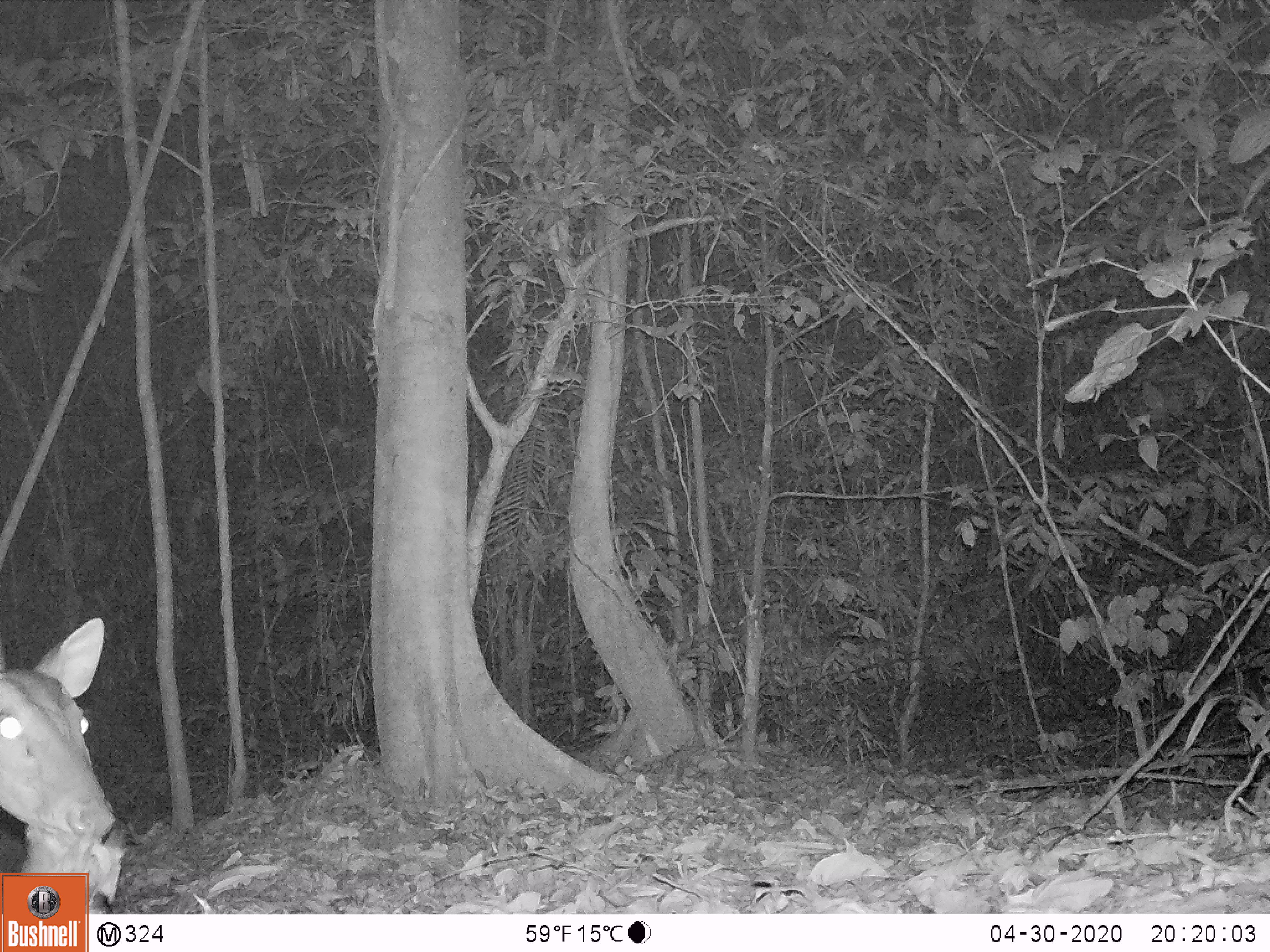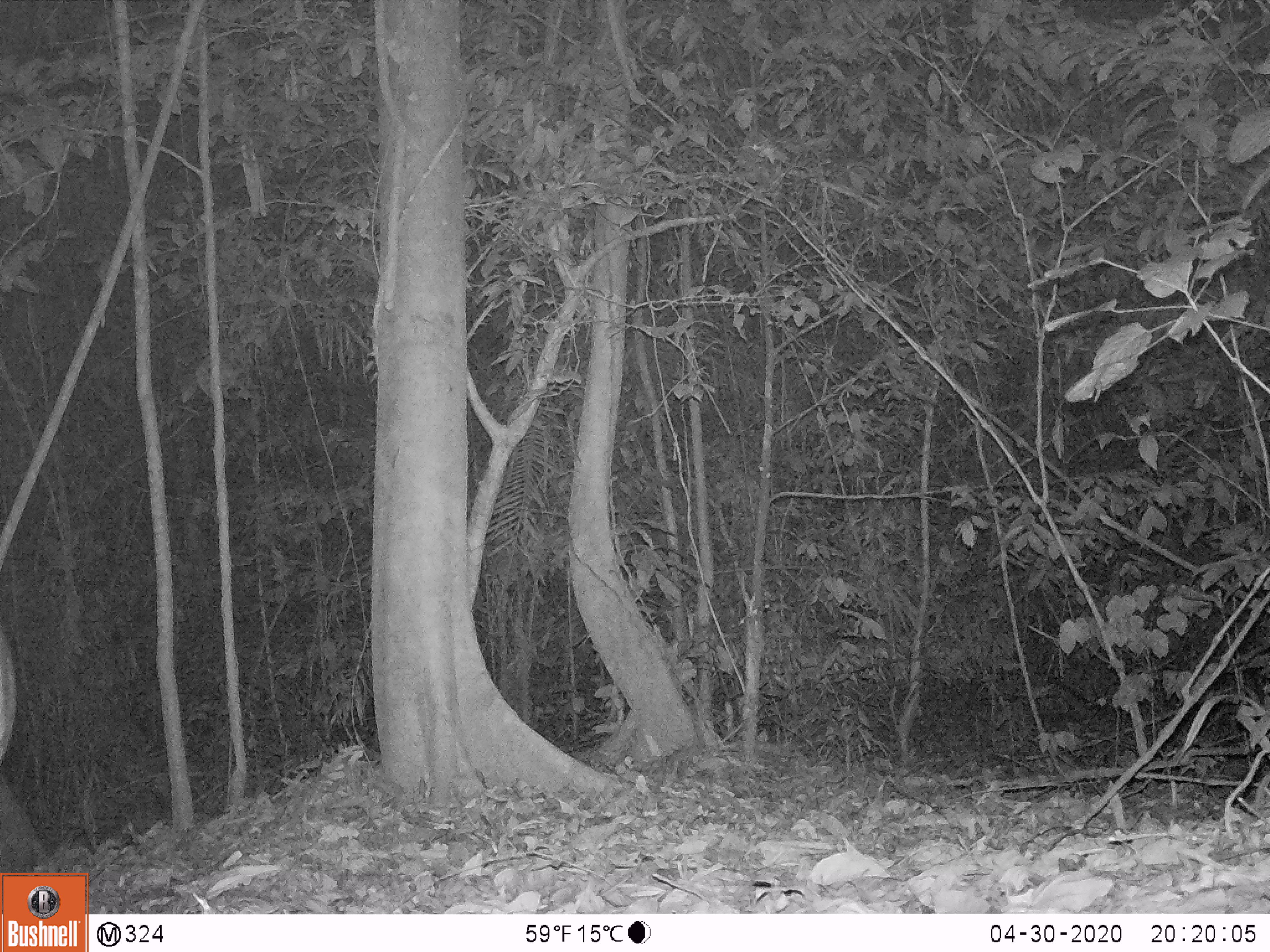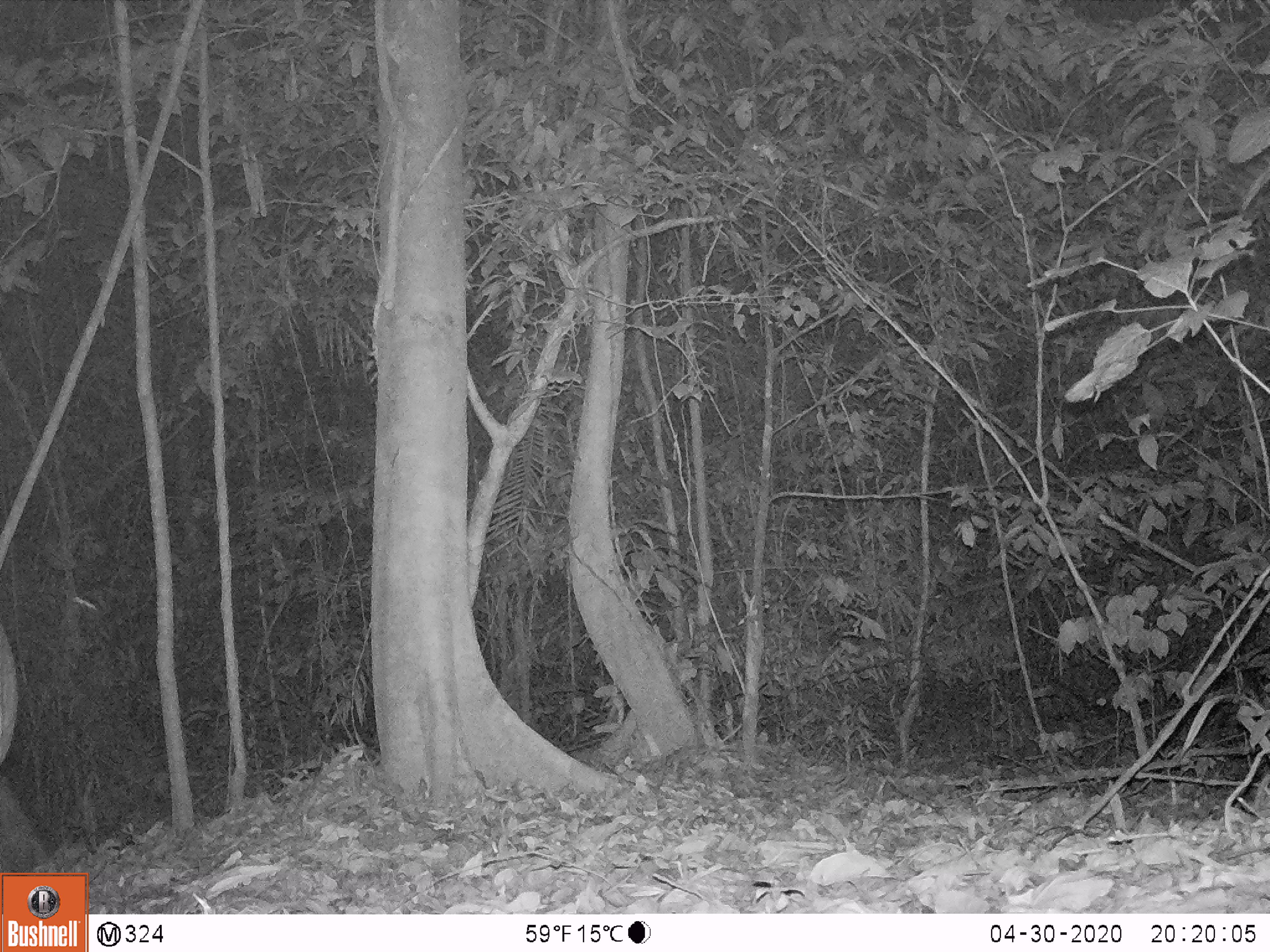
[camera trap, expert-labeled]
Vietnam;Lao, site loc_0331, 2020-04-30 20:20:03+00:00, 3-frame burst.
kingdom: Animalia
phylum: Chordata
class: Mammalia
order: Artiodactyla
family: Cervidae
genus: Muntiacus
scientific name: Muntiacus vuquangensis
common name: large-antlered muntjac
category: large antlered muntjac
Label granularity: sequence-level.